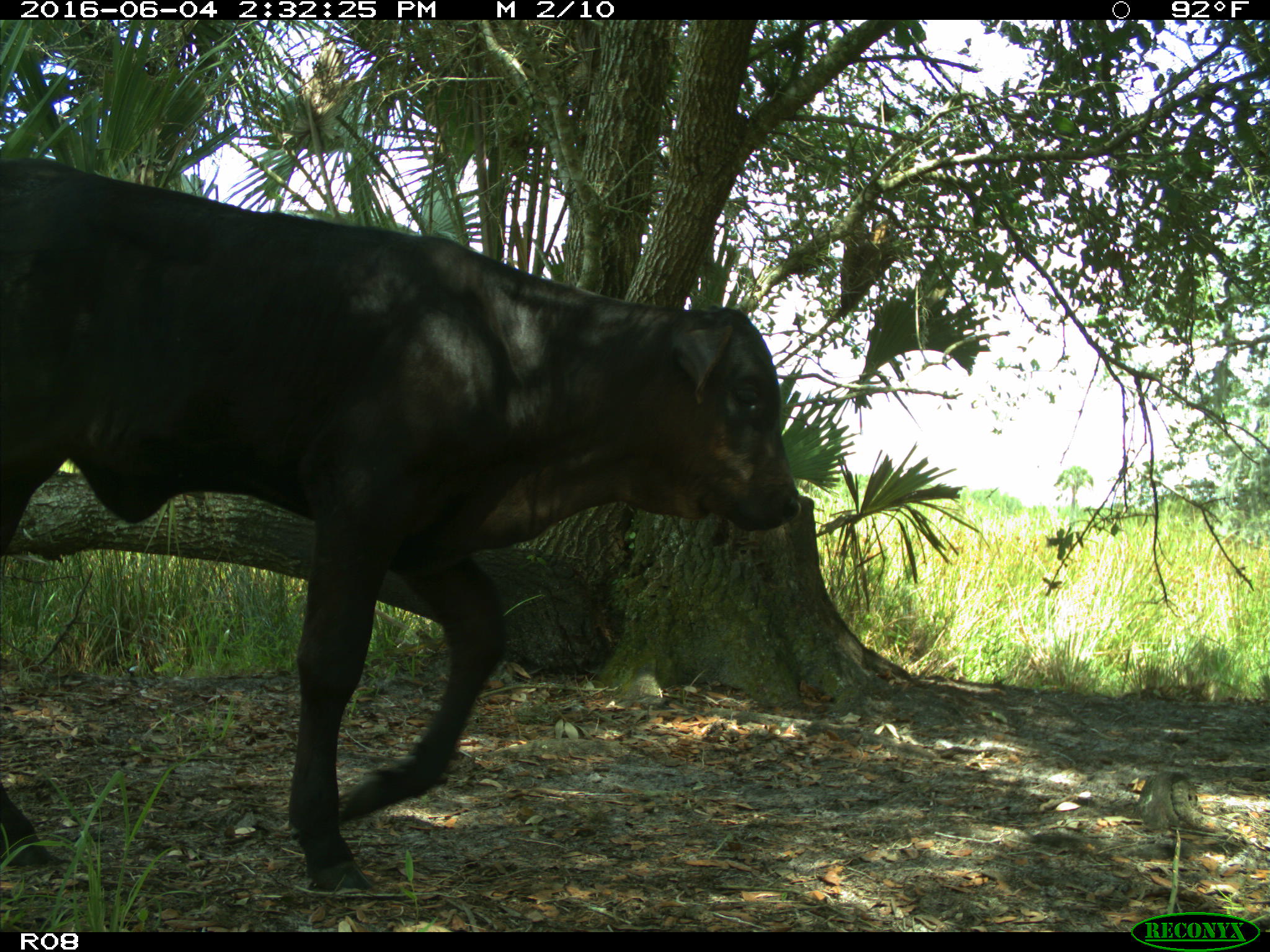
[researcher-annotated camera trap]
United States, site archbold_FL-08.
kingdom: Animalia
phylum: Chordata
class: Mammalia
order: Artiodactyla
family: Bovidae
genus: Bos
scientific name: Bos taurus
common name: domestic cow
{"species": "Bos taurus (domestic cow)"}